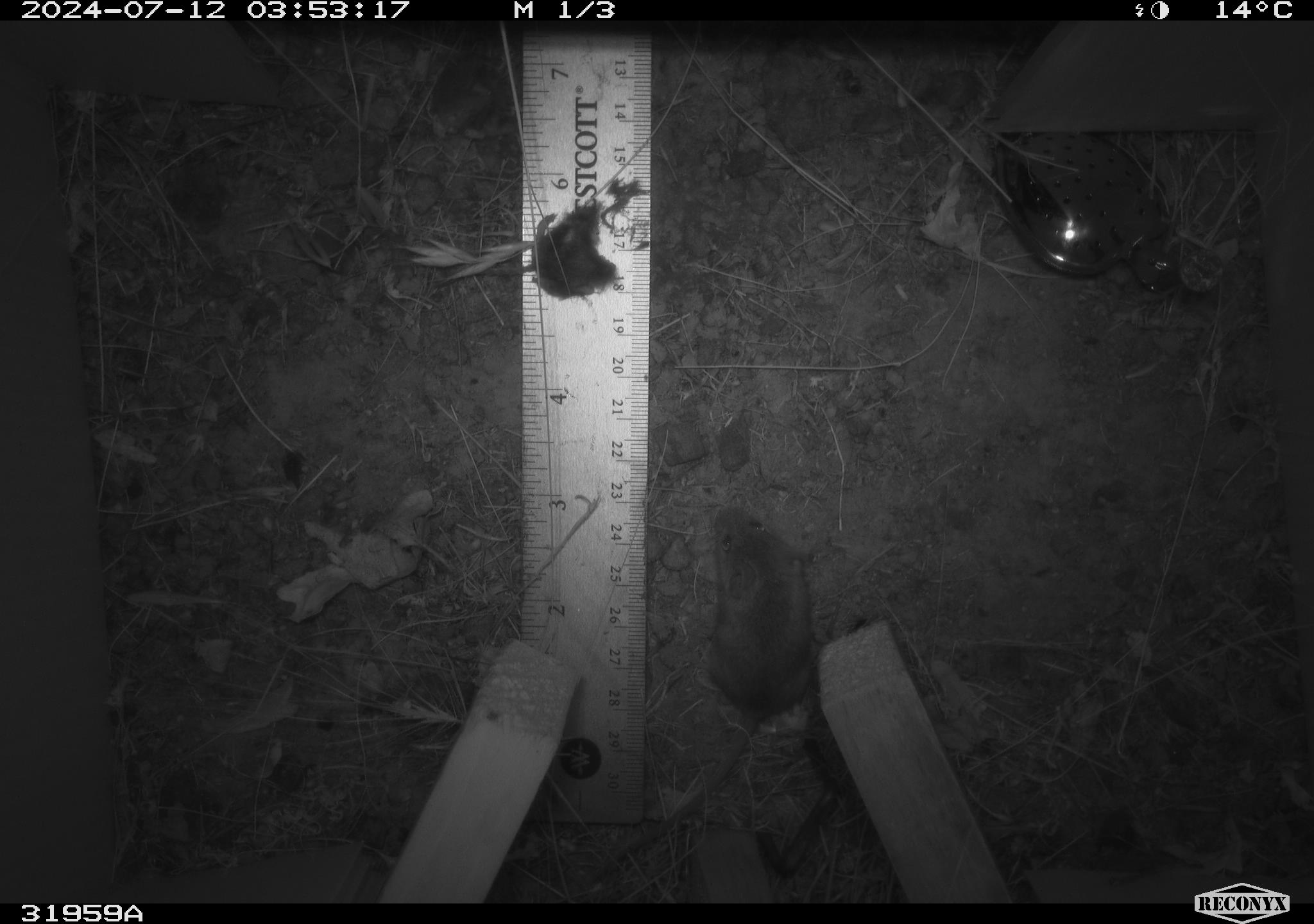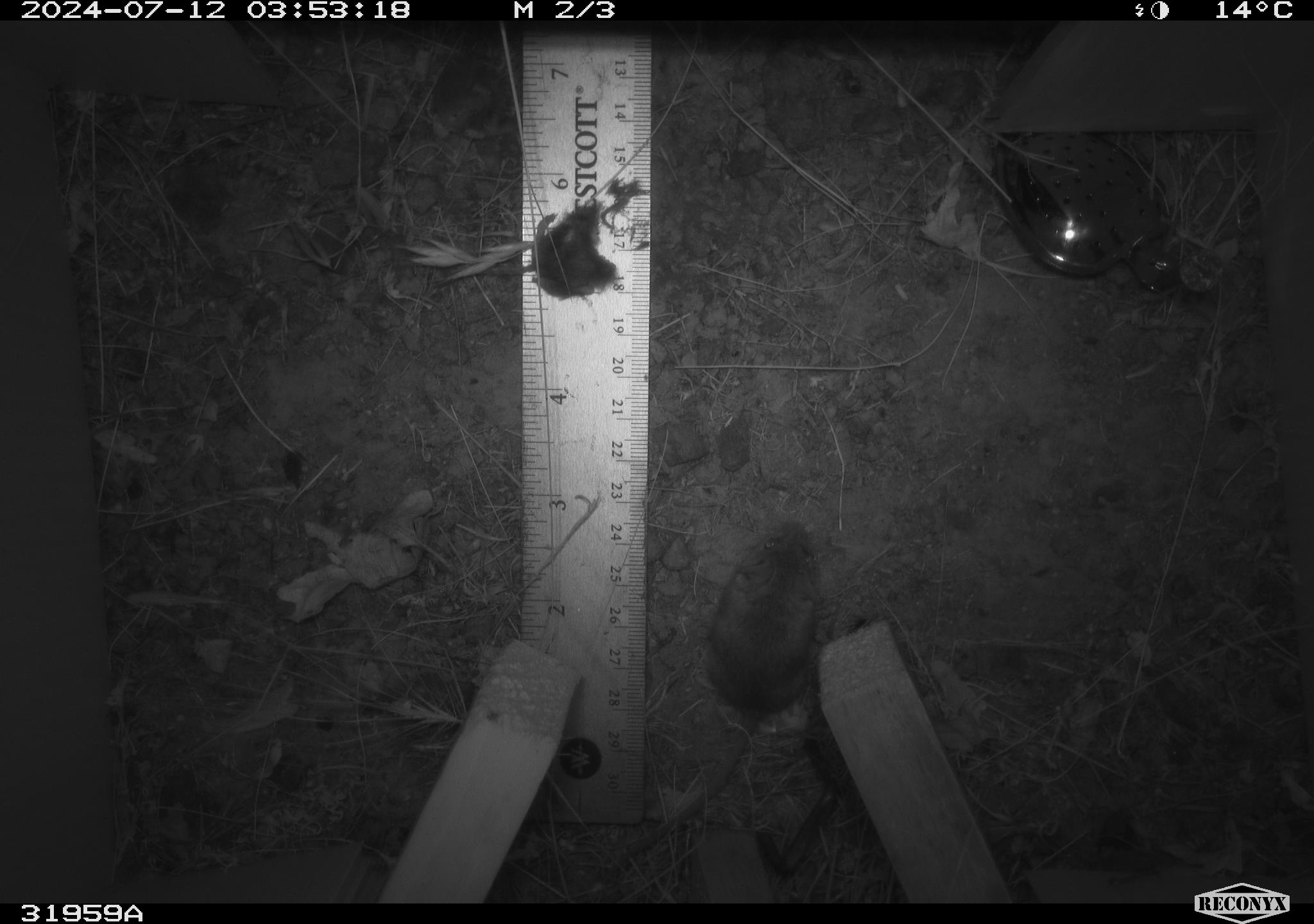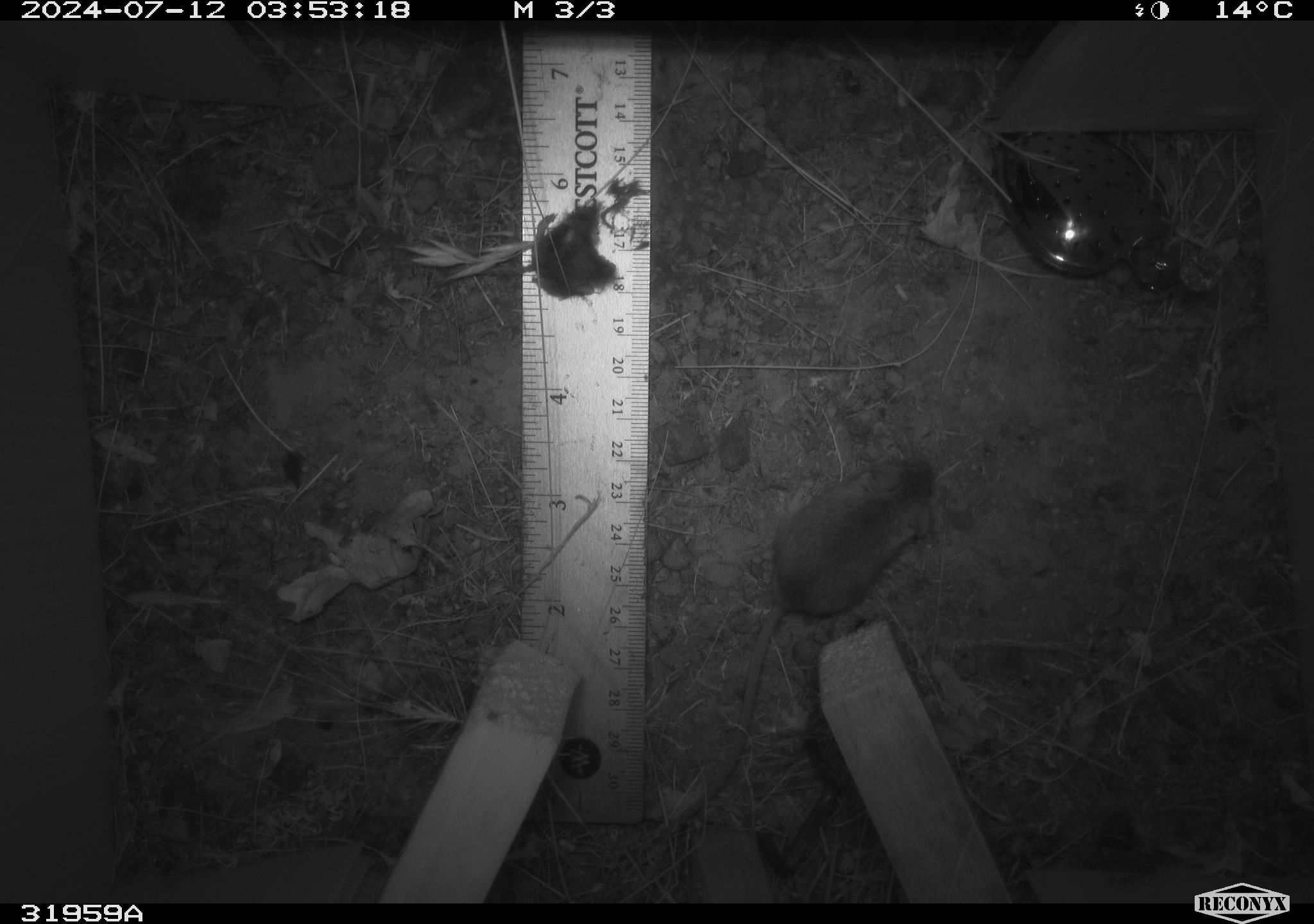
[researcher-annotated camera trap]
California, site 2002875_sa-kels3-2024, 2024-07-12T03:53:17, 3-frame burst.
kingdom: Animalia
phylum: Chordata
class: Mammalia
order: Rodentia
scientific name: Rodentia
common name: mouse species